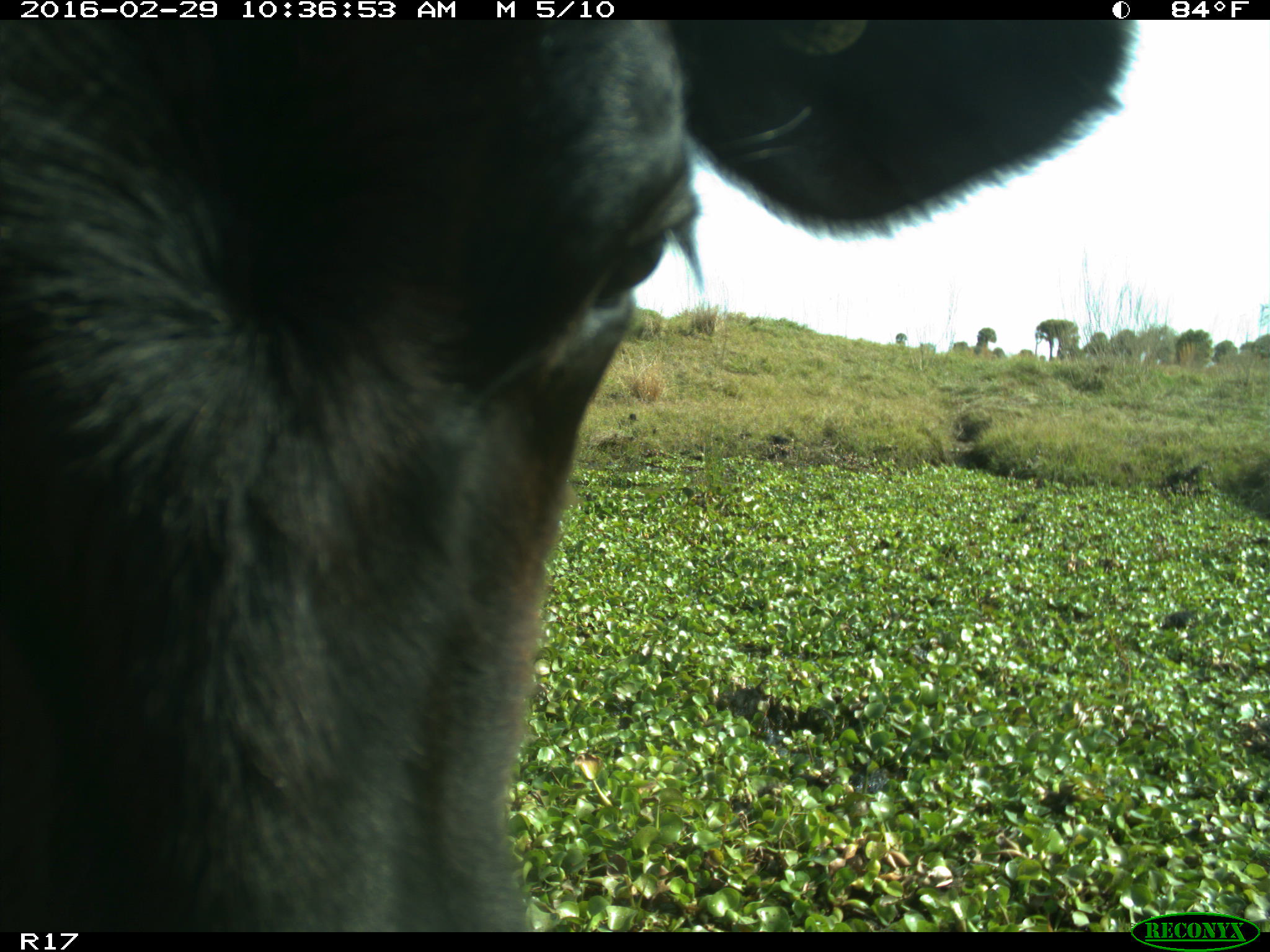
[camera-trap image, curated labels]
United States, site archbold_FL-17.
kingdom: Animalia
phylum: Chordata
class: Mammalia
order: Artiodactyla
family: Bovidae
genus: Bos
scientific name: Bos taurus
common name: domestic cow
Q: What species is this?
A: Bos taurus (domestic cow).